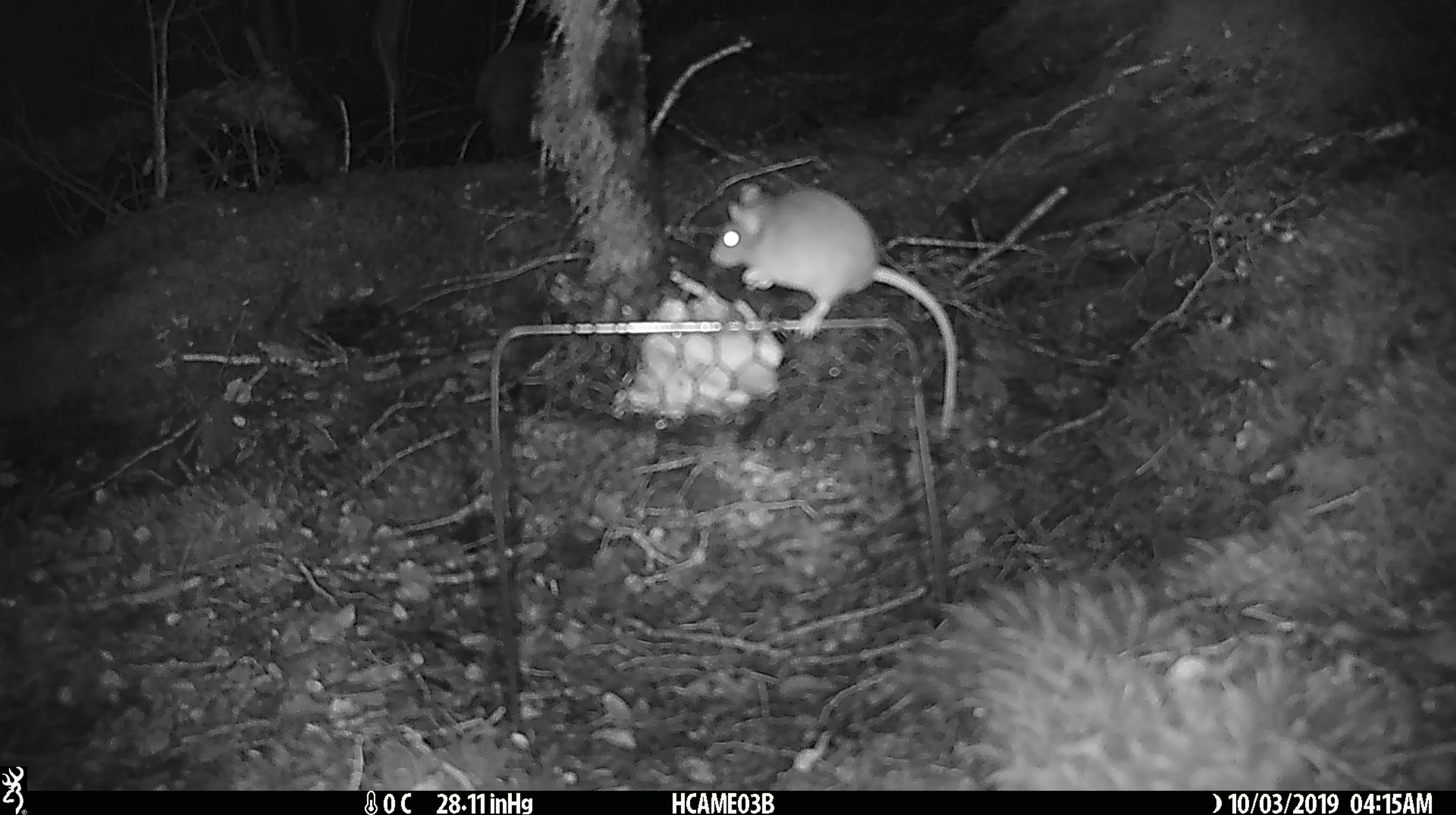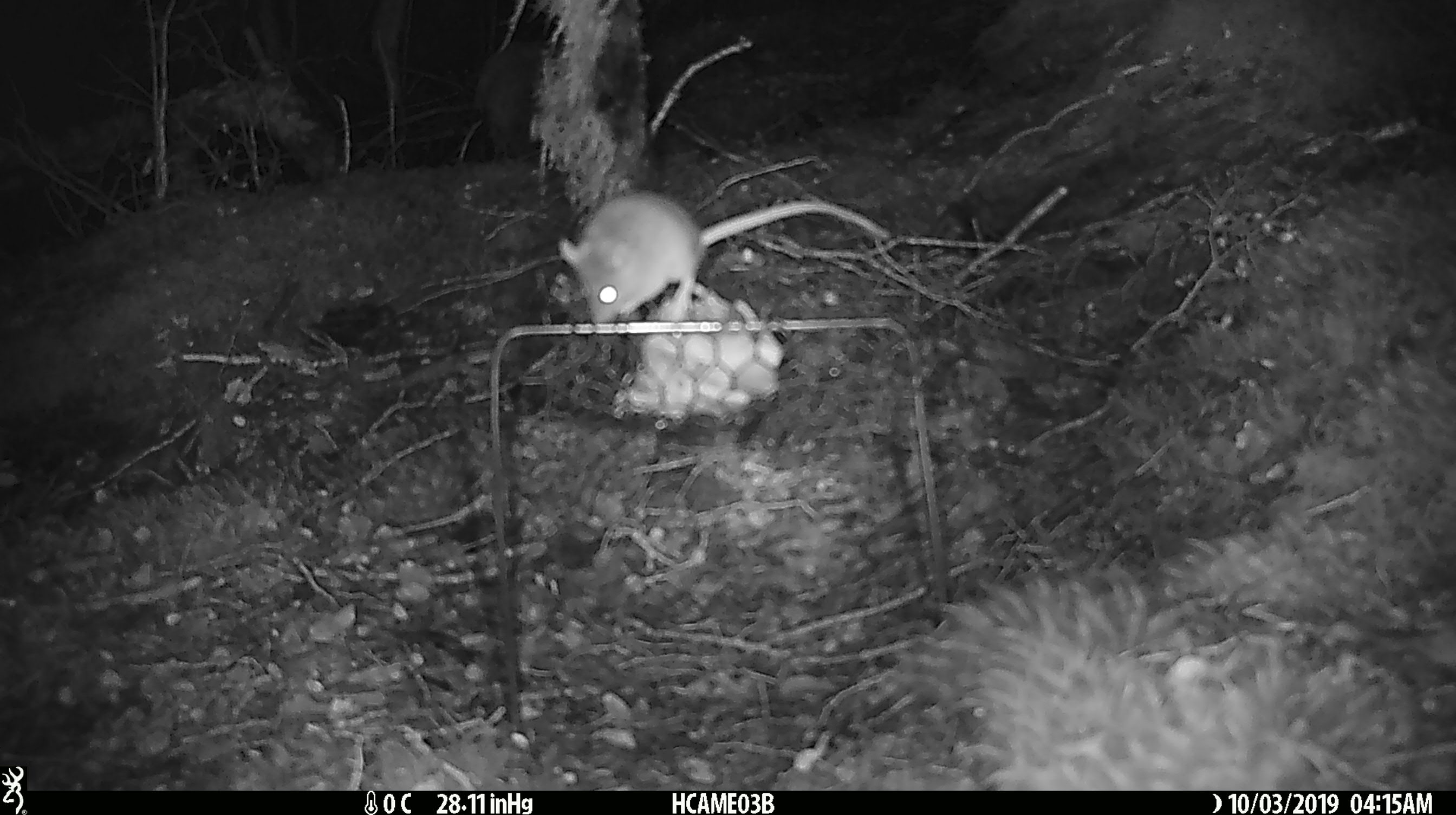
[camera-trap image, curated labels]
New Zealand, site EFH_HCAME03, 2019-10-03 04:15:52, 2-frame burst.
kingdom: Animalia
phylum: Chordata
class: Mammalia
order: Rodentia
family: Muridae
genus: Mus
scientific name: Mus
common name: mouse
Mouse (Mus).